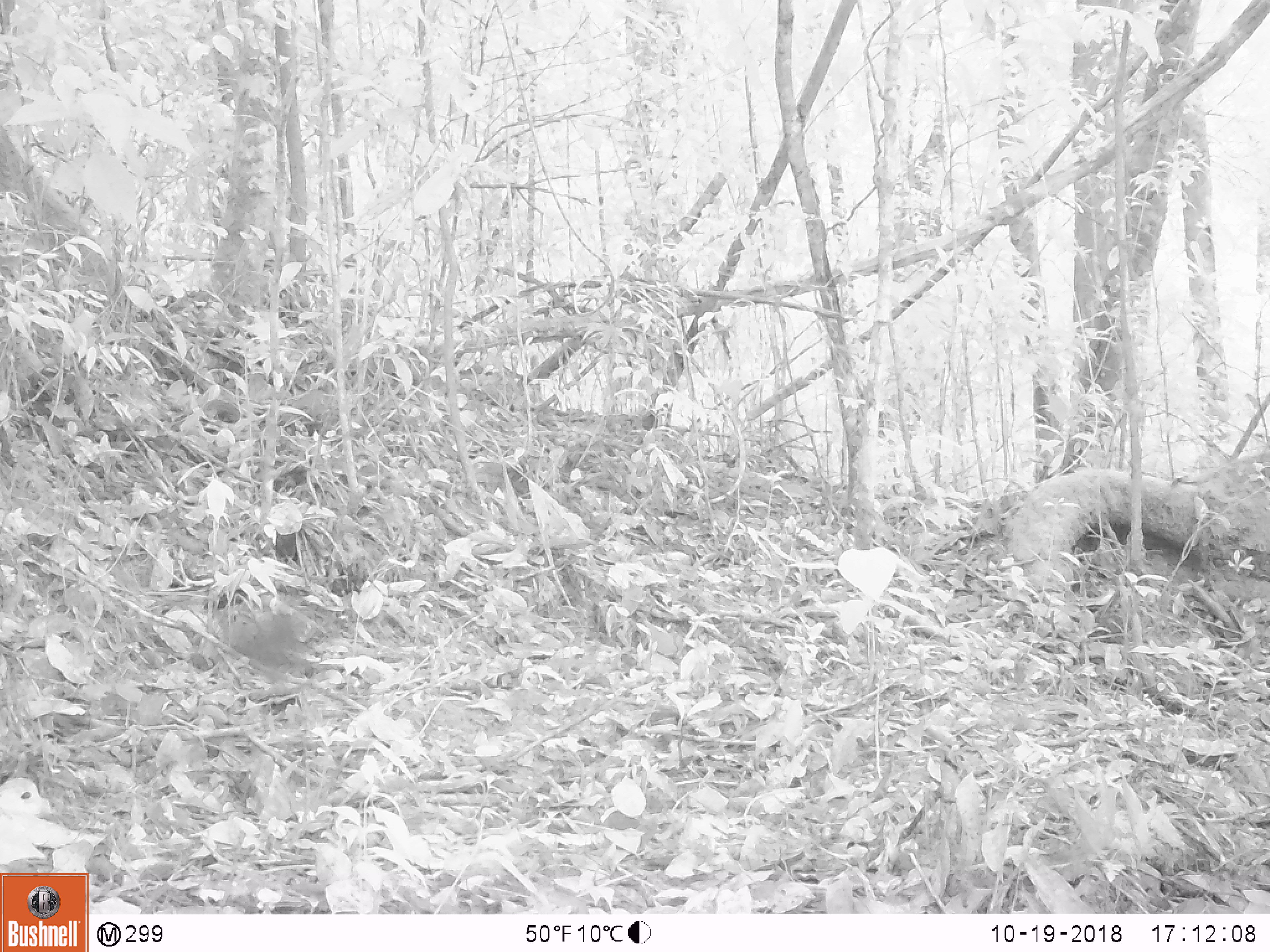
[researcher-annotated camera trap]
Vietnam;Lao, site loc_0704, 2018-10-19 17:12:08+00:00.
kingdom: Animalia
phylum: Chordata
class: Mammalia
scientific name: Mammalia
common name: mammal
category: unidentified small mammal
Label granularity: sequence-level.